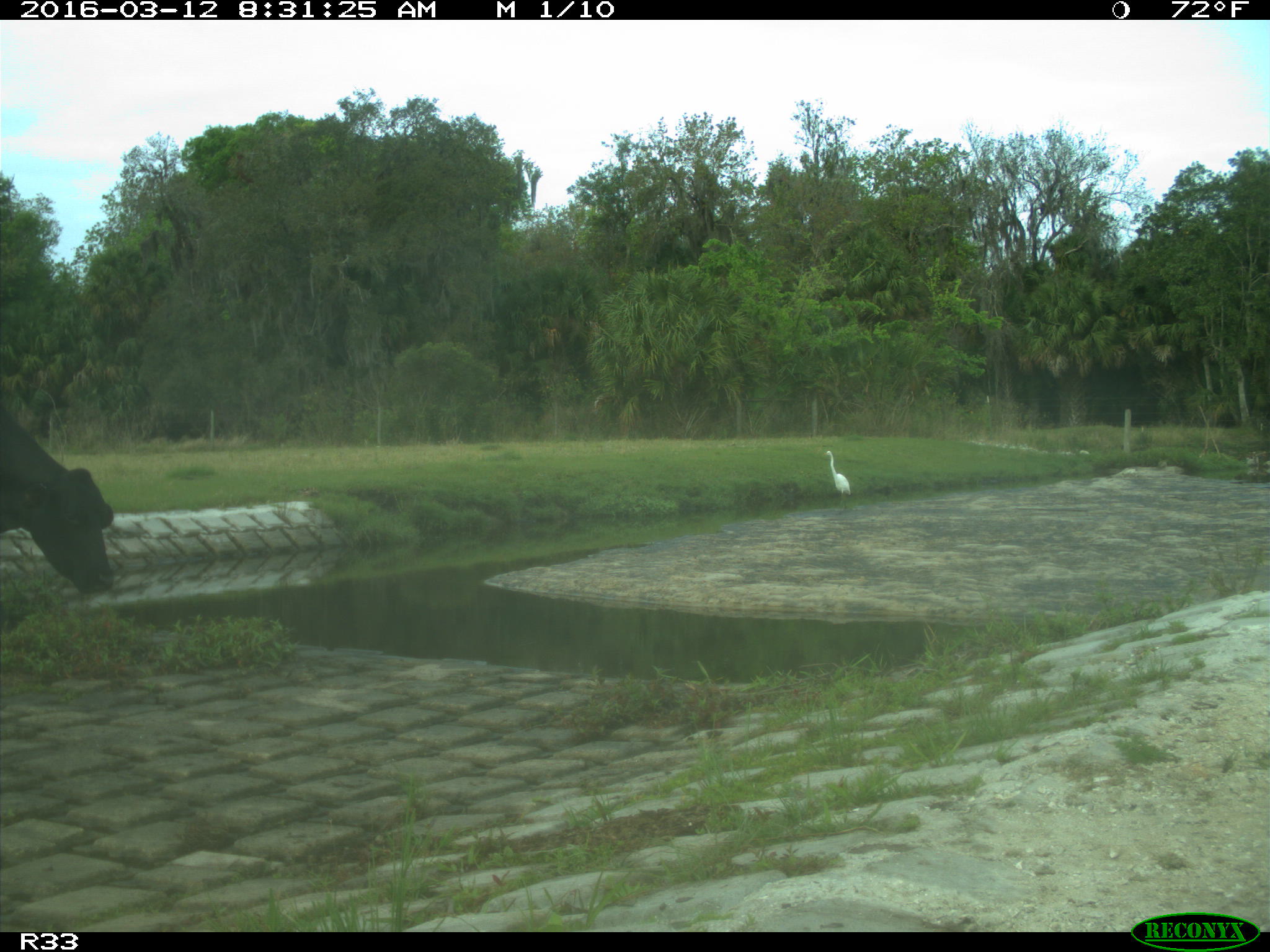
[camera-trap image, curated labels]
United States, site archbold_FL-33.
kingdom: Animalia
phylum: Chordata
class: Mammalia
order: Artiodactyla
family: Bovidae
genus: Bos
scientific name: Bos taurus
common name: domestic cow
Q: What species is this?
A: Bos taurus (domestic cow).